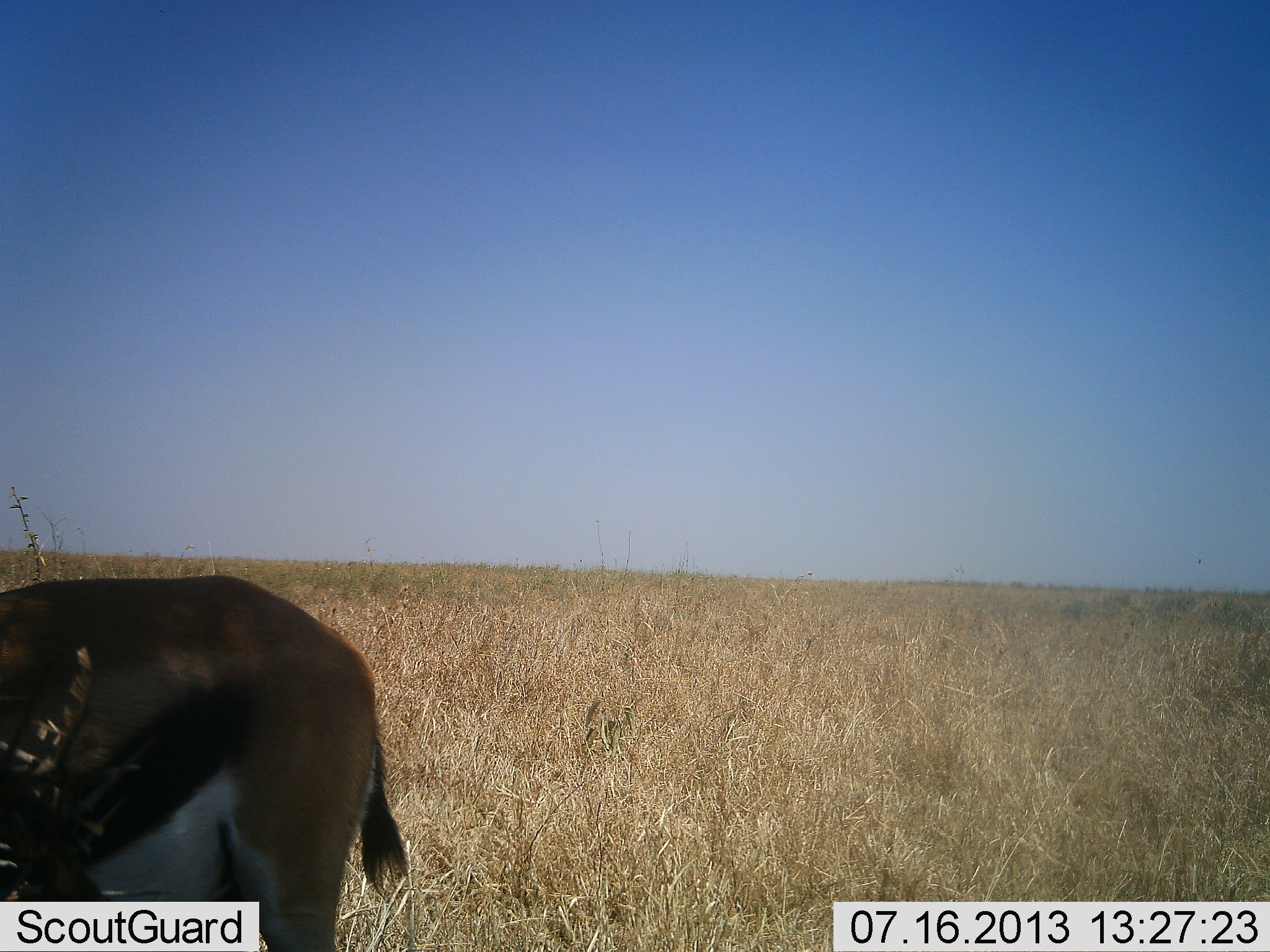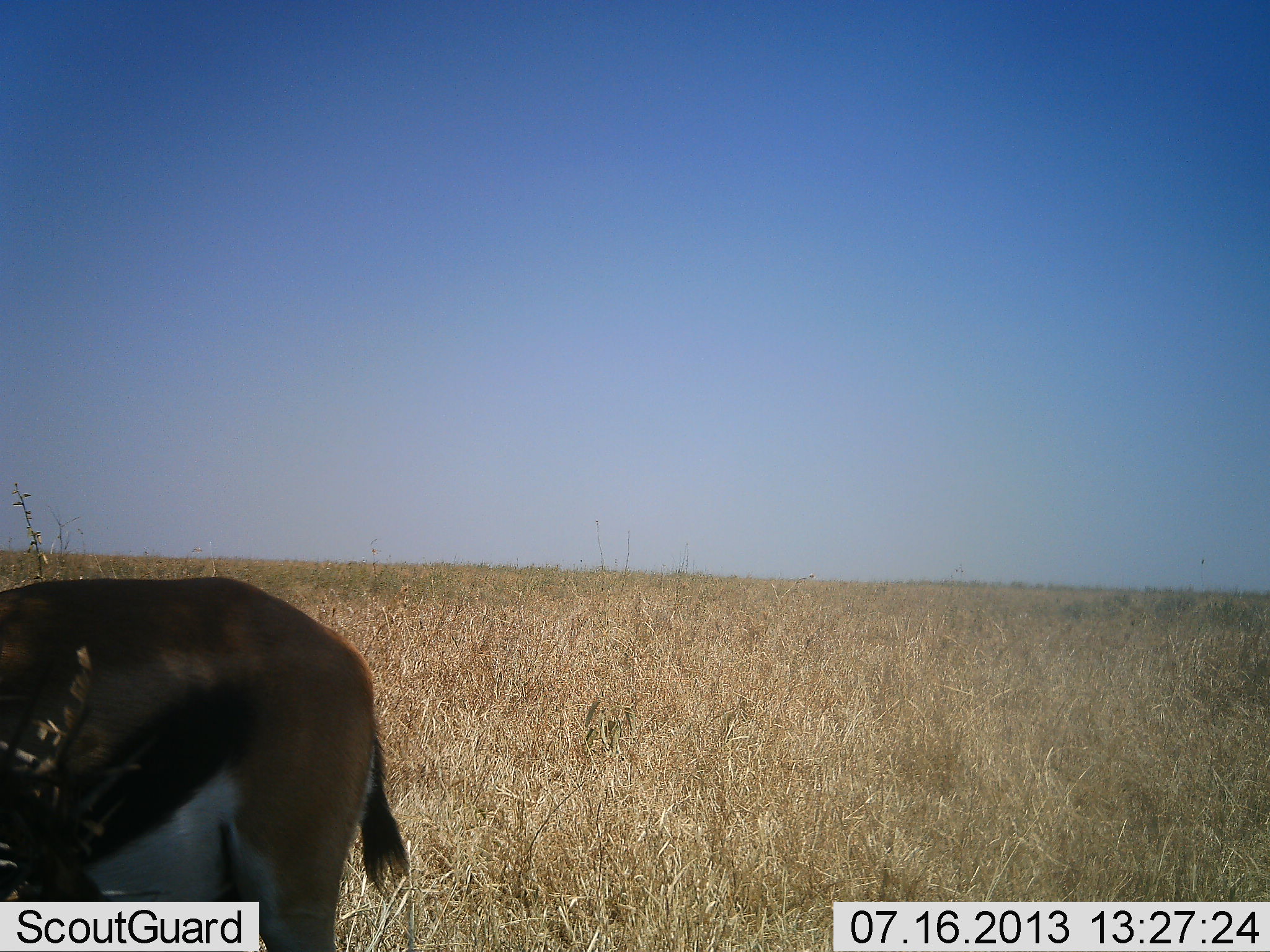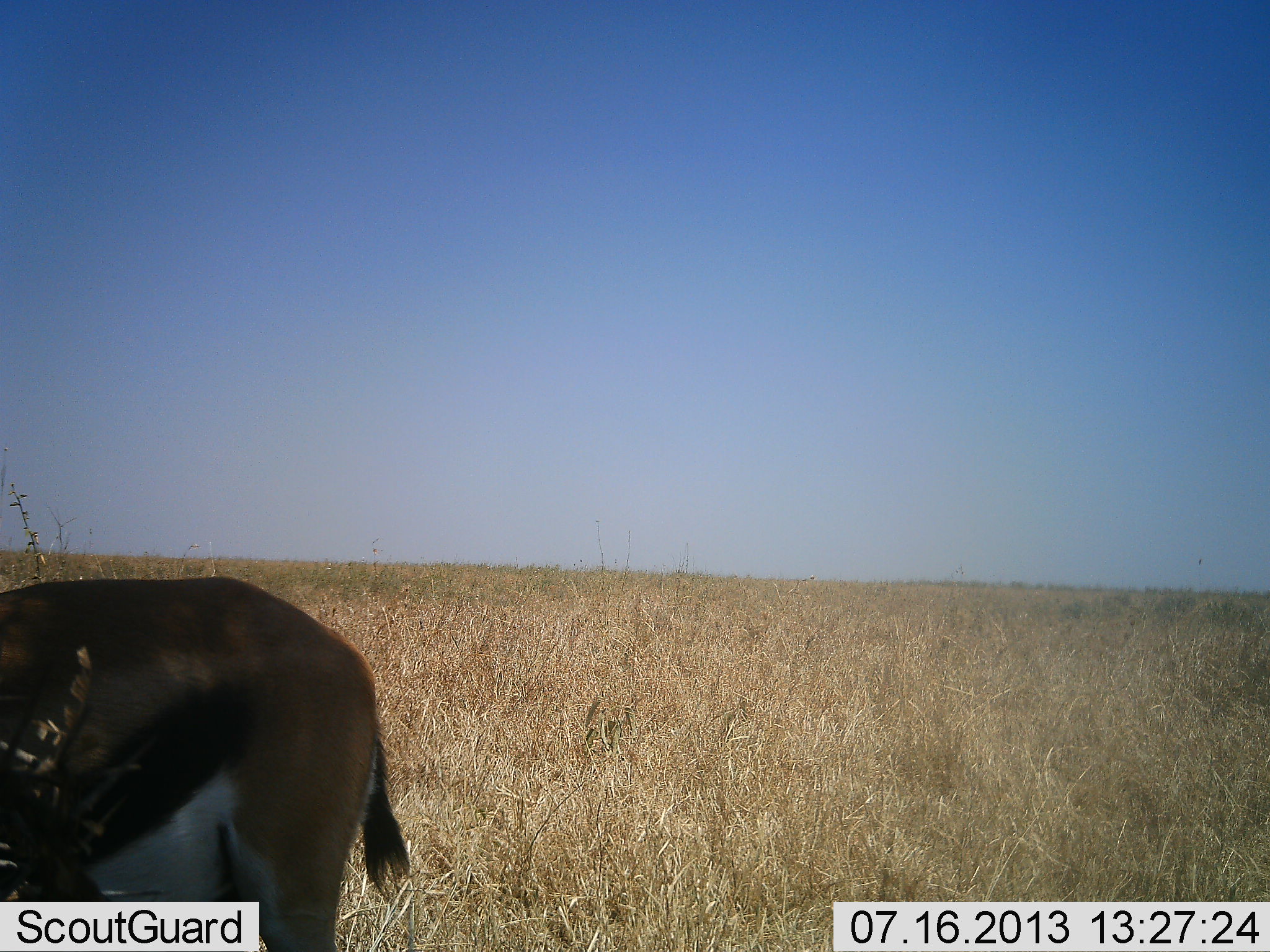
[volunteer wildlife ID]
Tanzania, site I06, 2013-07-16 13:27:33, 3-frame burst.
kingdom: Animalia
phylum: Chordata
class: Mammalia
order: Artiodactyla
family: Bovidae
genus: Eudorcas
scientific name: Eudorcas thomsonii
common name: thomson's gazelle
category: gazellethomsons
Gazellethomsons (thomson's gazelle) (Eudorcas thomsonii), count 1. Behavior (volunteer vote fractions): standing 90%, resting 0%, moving 0%, interacting 0%. Young present (vote fraction): 0%. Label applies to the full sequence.